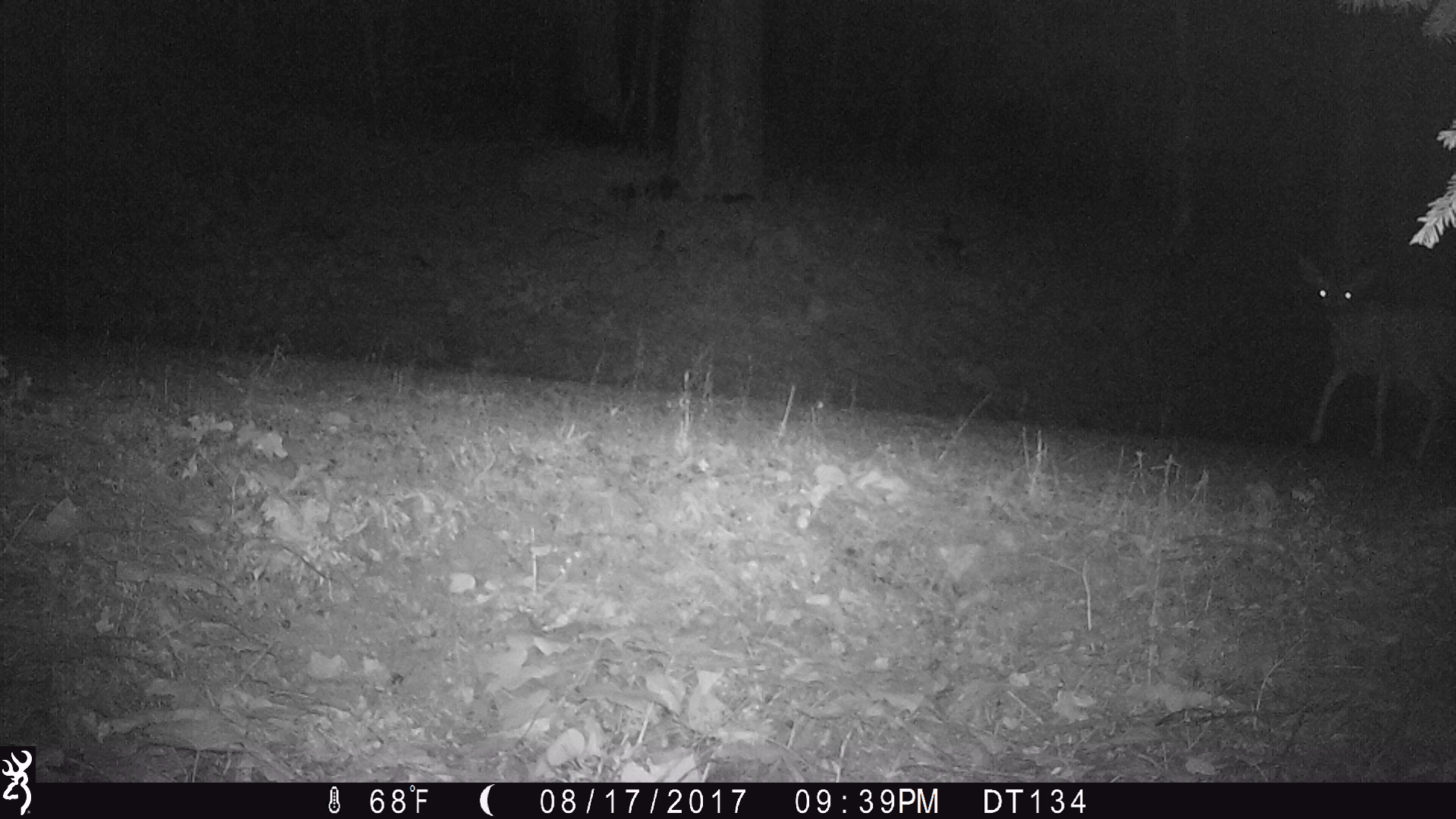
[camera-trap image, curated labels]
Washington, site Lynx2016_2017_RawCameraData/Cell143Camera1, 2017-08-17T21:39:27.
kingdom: Animalia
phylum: Chordata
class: Mammalia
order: Artiodactyla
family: Cervidae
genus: Odocoileus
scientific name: Odocoileus hemionus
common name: mule deer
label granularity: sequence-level